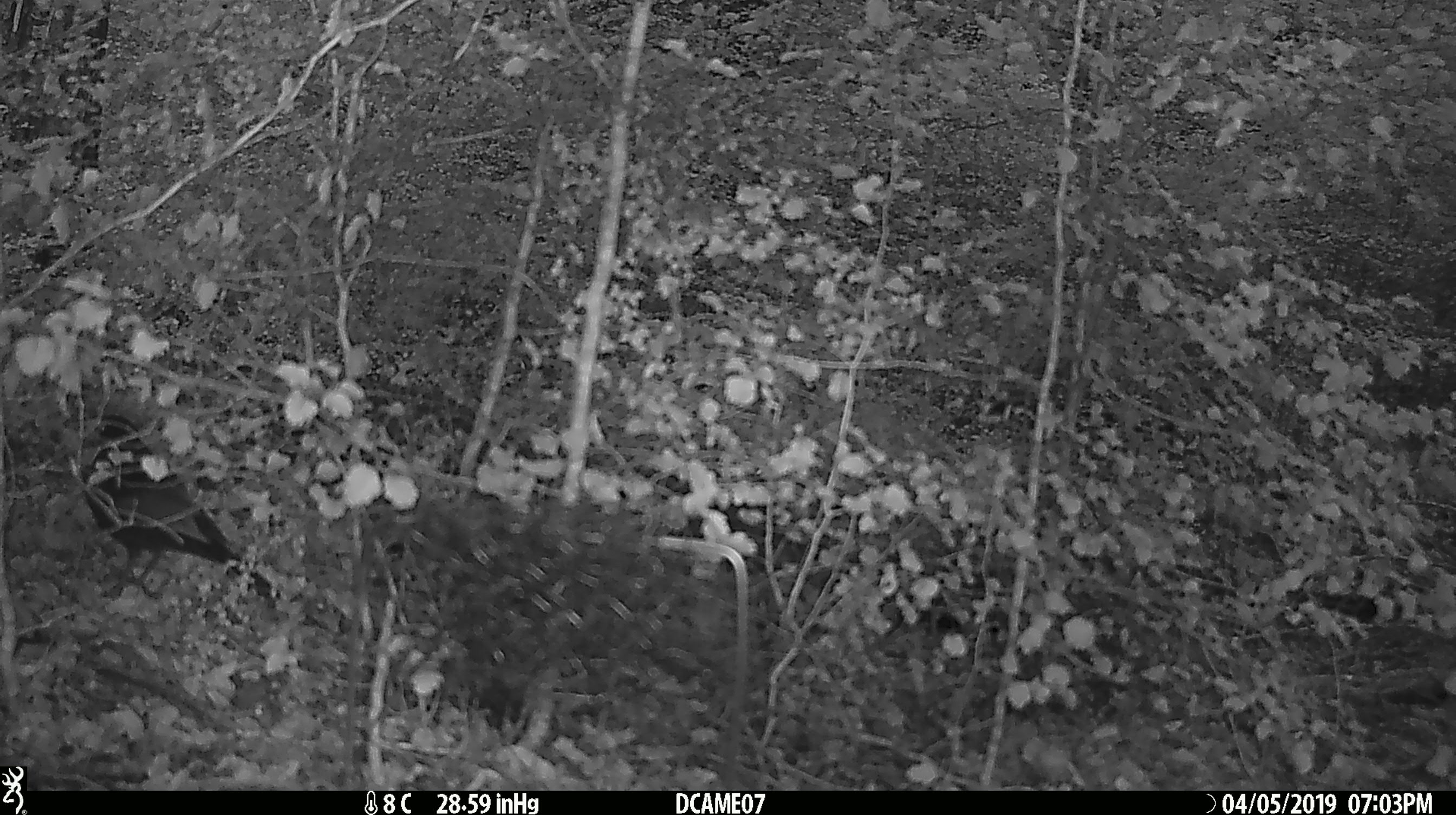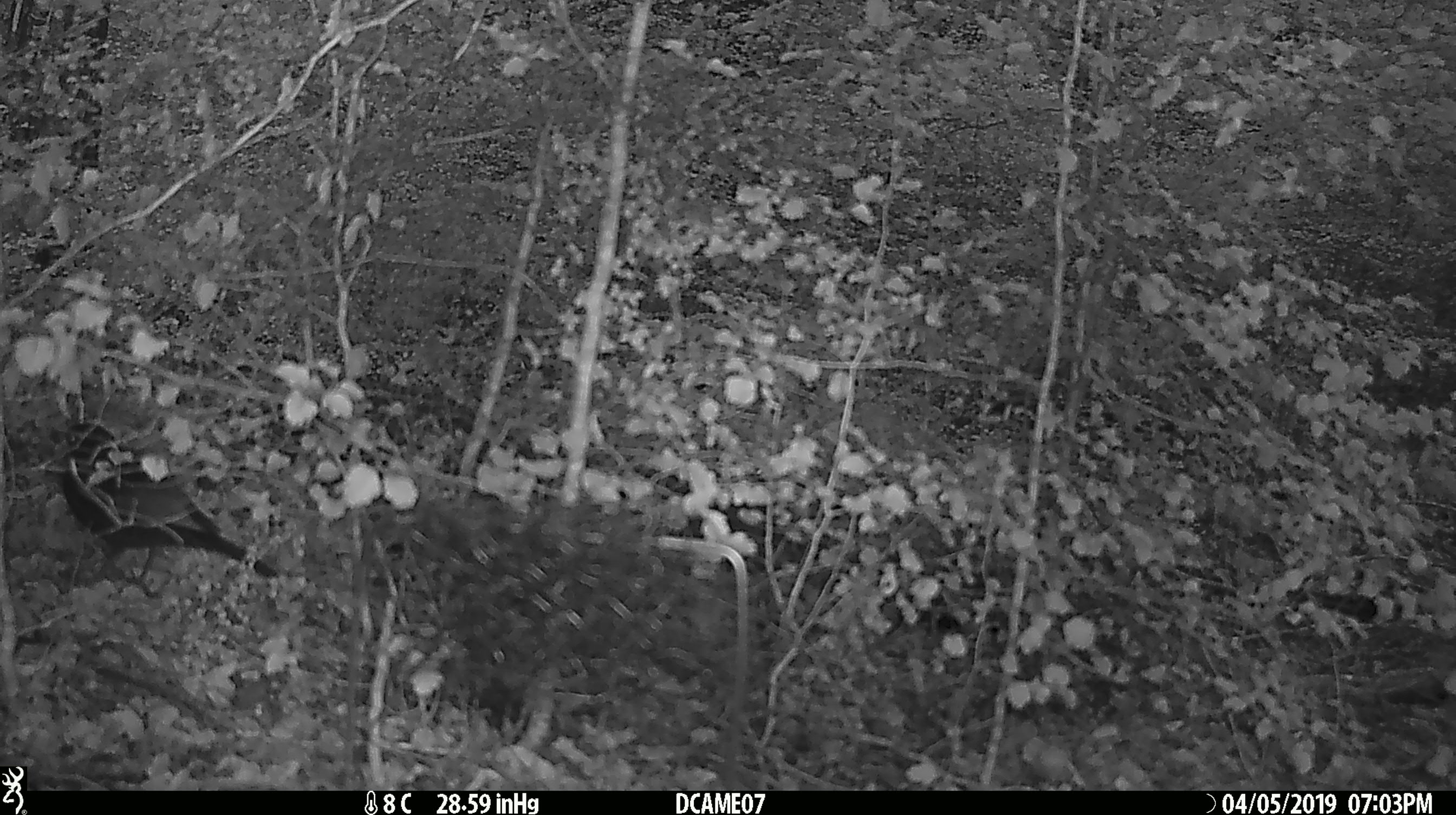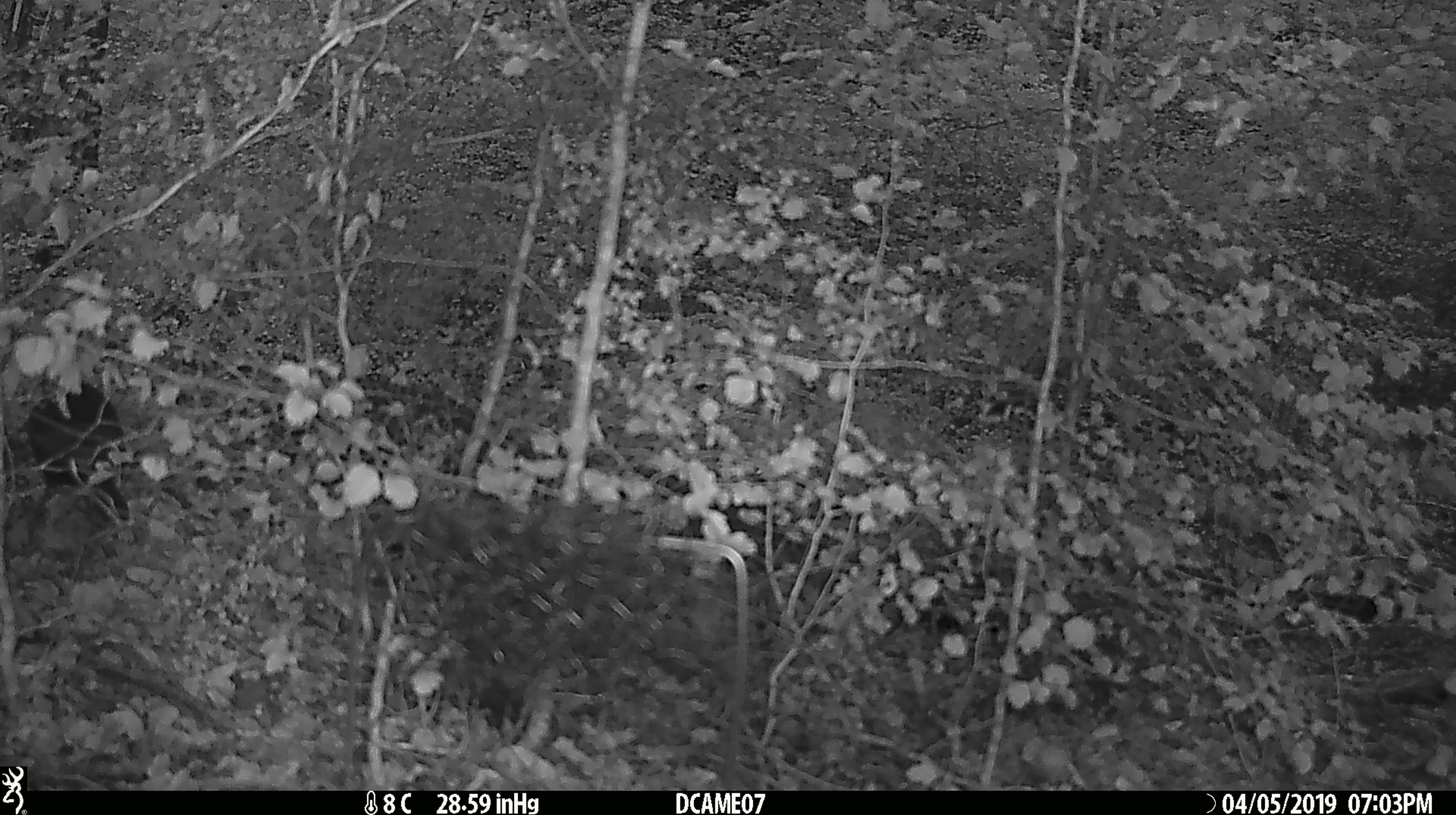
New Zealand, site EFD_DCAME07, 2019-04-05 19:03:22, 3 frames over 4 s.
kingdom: Animalia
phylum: Chordata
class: Aves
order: Passeriformes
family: Turdidae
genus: Turdus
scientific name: Turdus merula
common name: eurasian blackbird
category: blackbird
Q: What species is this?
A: Blackbird (eurasian blackbird) (Turdus merula).